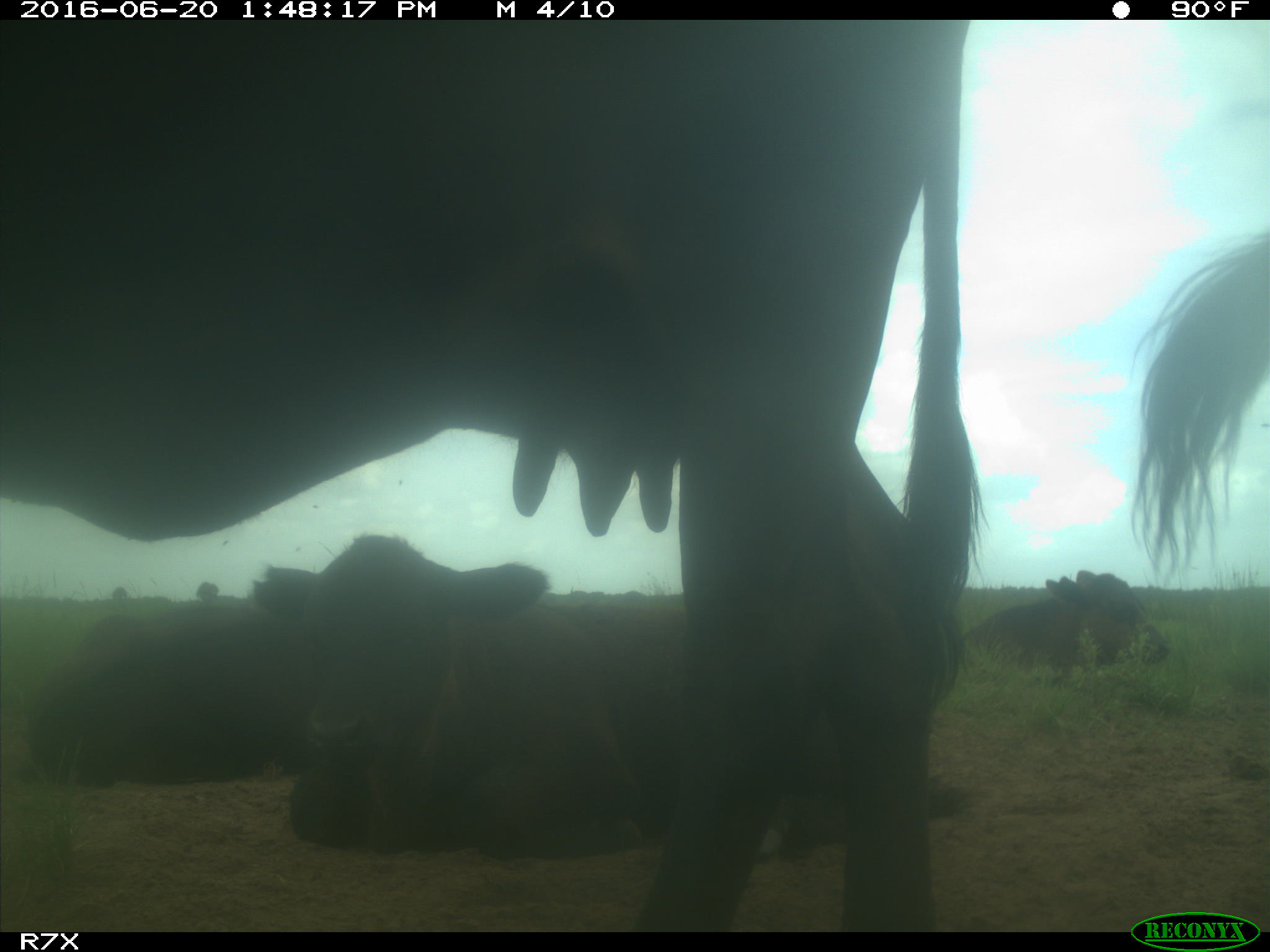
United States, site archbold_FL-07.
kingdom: Animalia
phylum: Chordata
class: Mammalia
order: Artiodactyla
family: Bovidae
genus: Bos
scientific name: Bos taurus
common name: domestic cow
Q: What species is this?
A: Bos taurus (domestic cow).